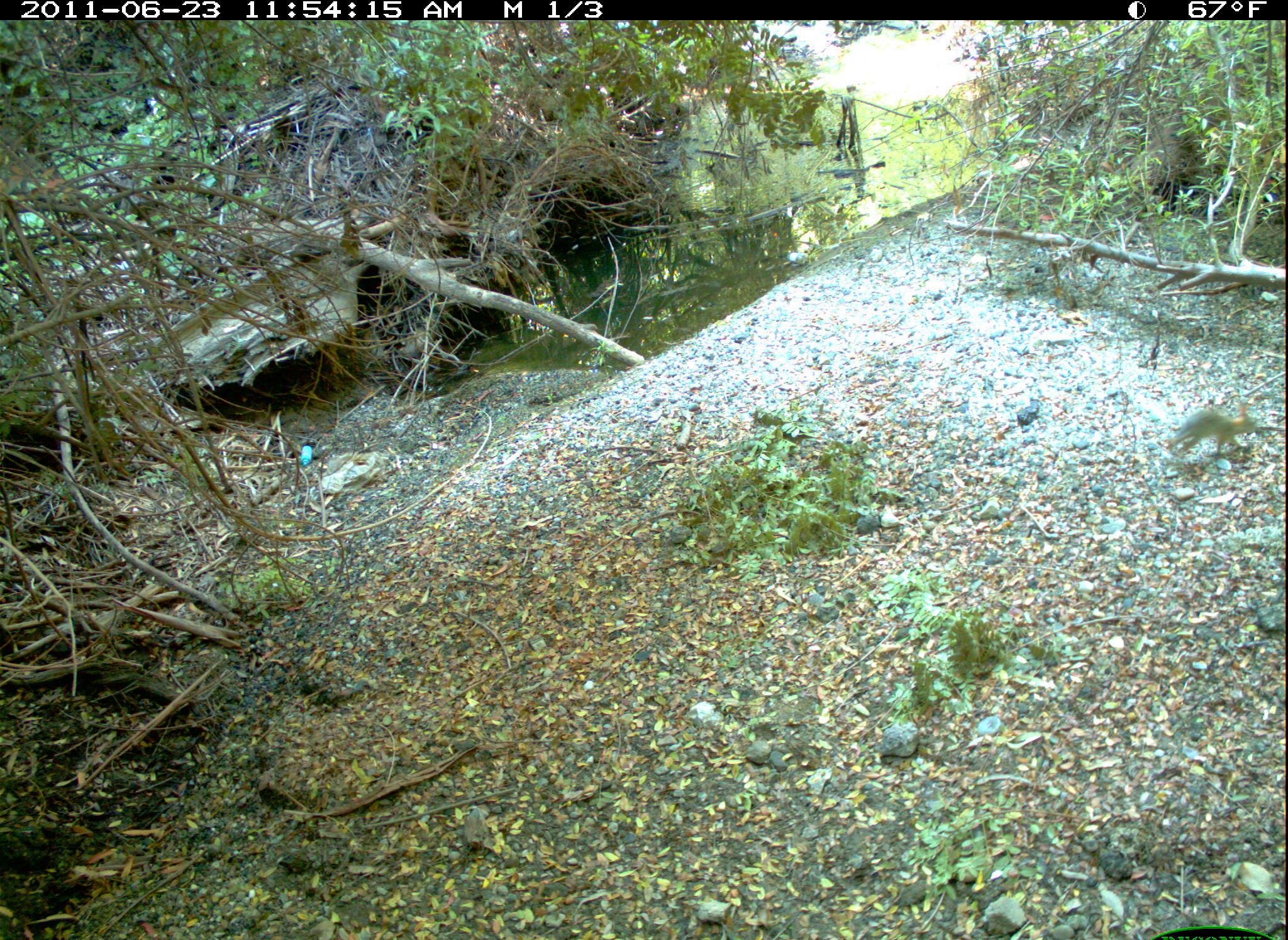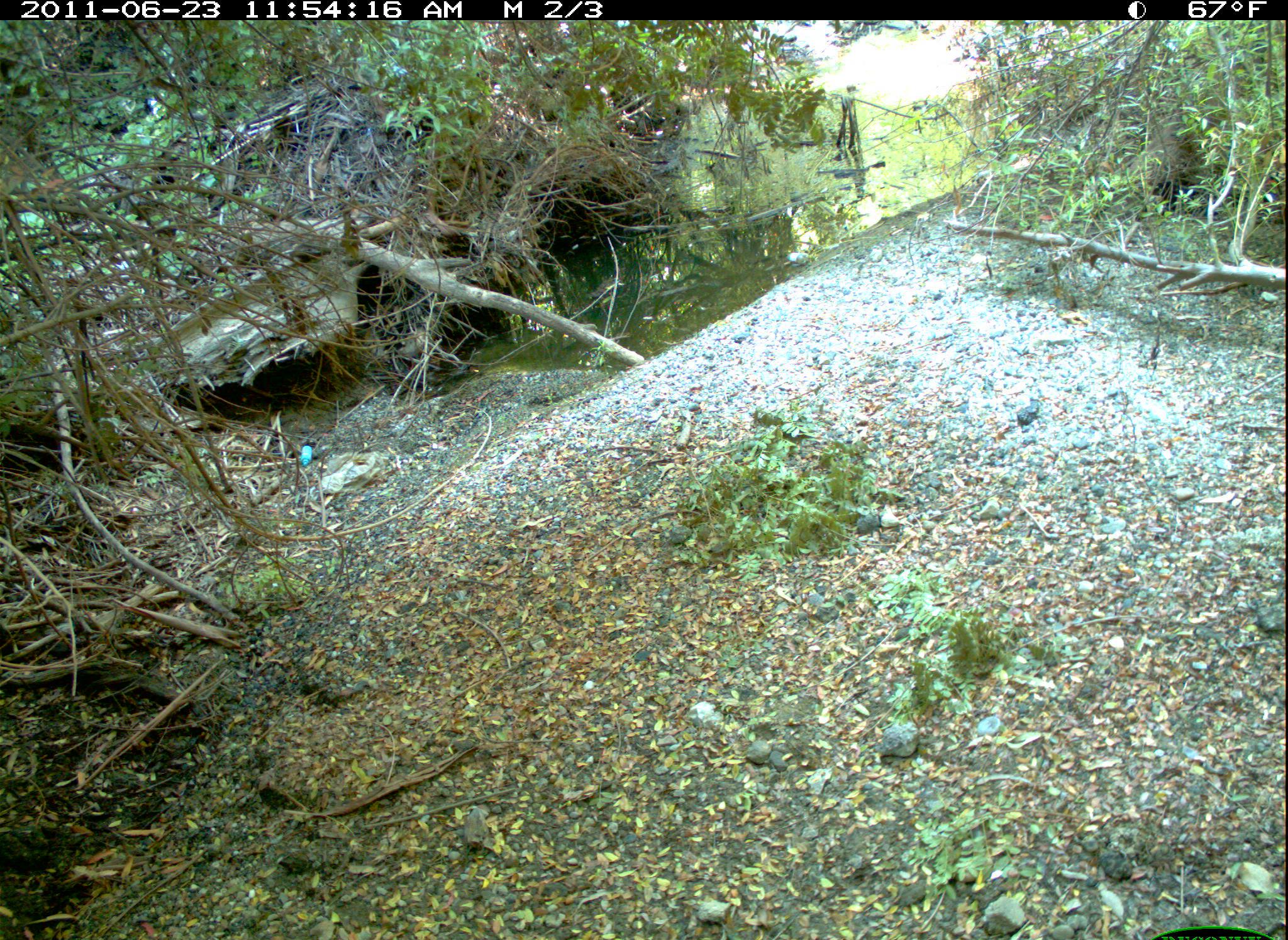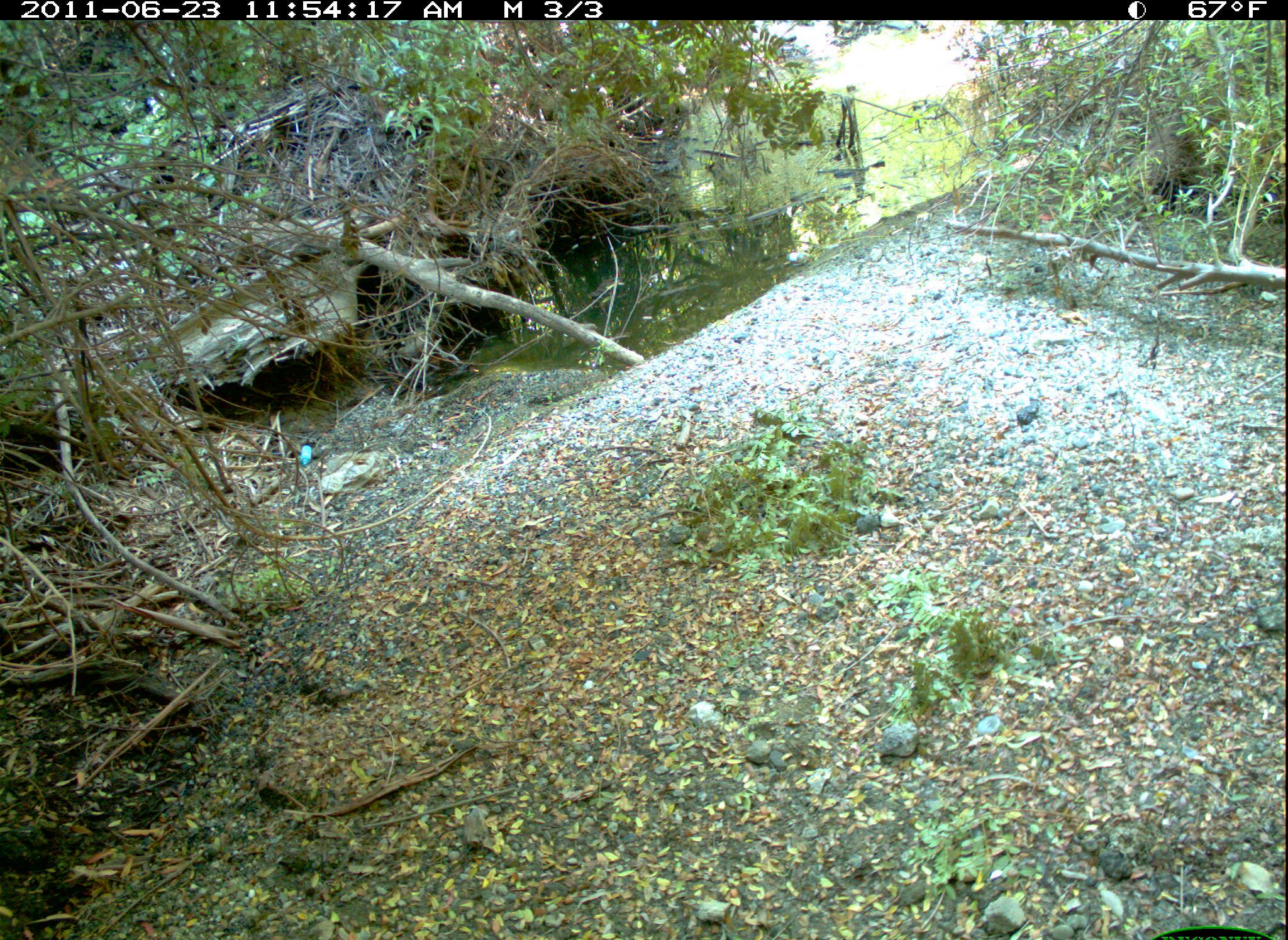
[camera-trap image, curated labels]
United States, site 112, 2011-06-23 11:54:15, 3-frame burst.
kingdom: Animalia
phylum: Chordata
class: Mammalia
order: Lagomorpha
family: Leporidae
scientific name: Leporidae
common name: rabbits and hares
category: rabbit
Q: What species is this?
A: Rabbit (rabbits and hares) (Leporidae).